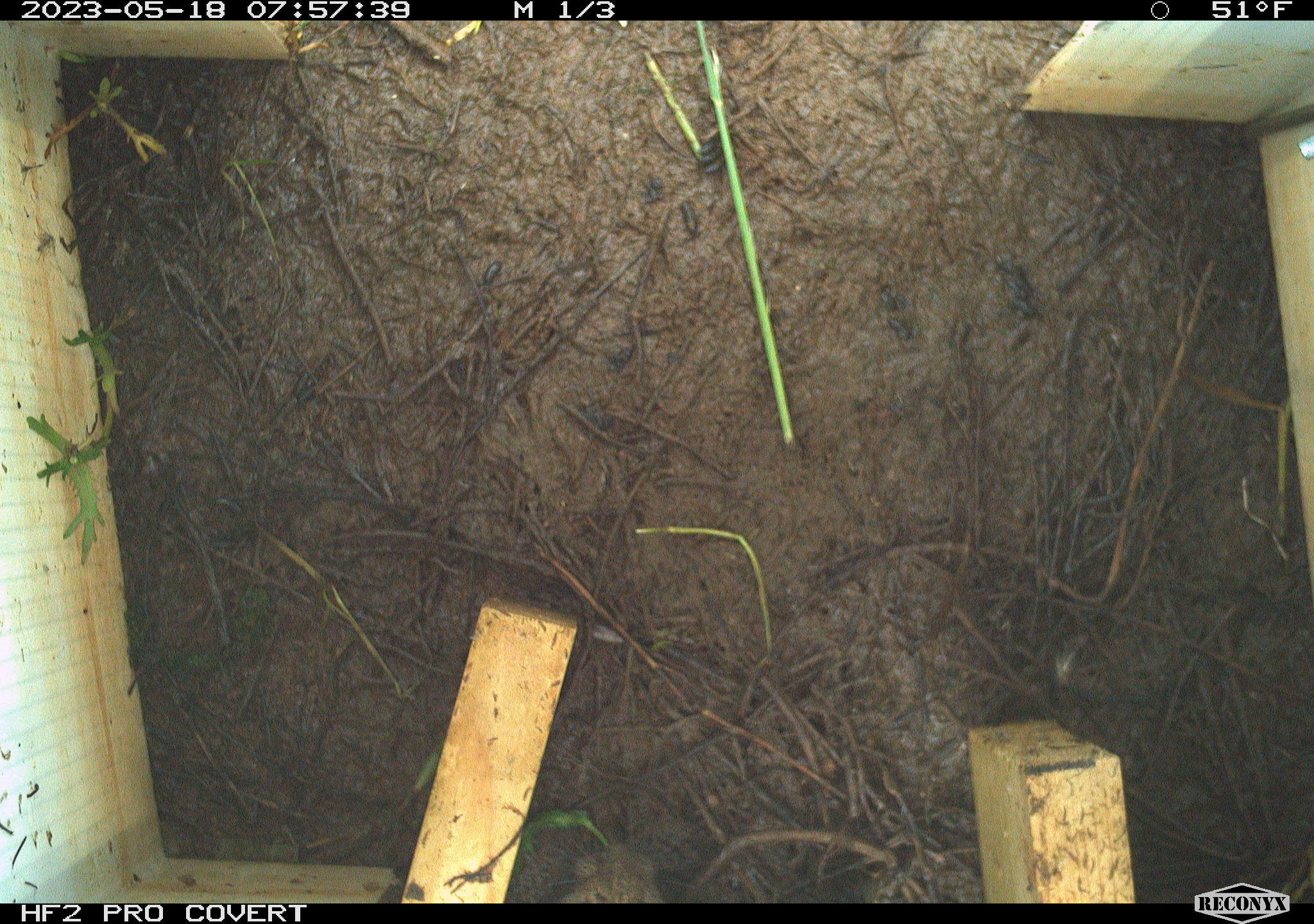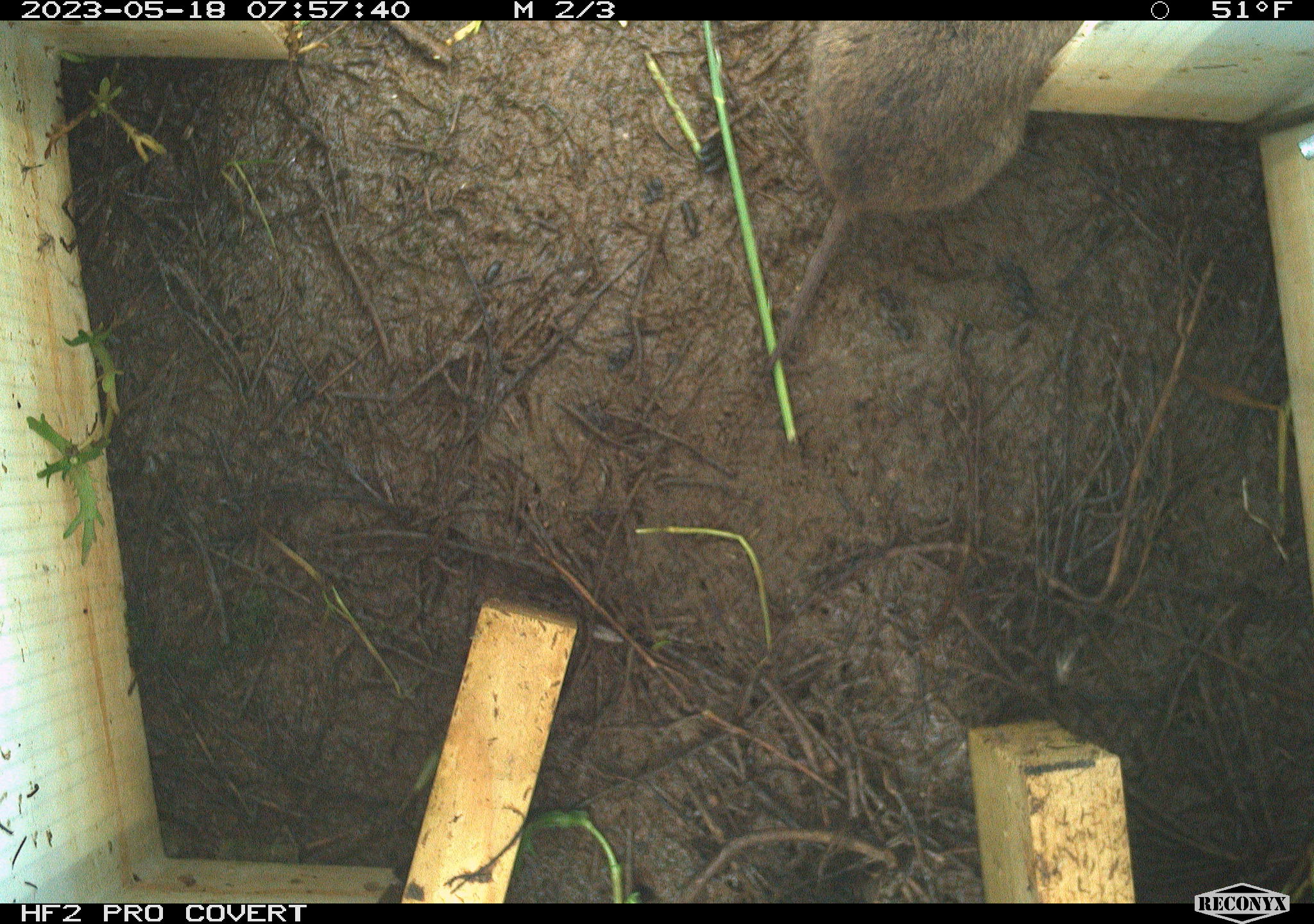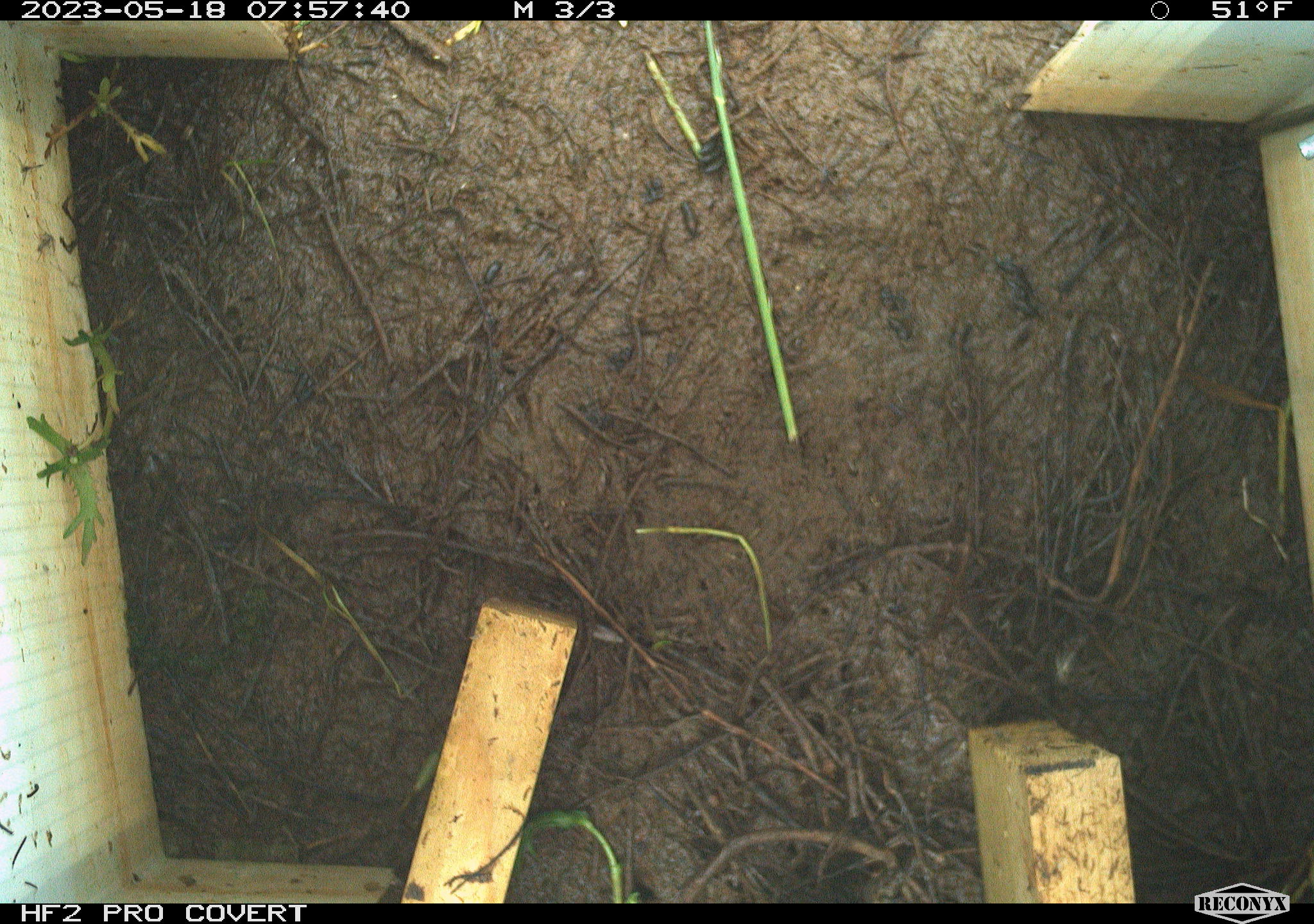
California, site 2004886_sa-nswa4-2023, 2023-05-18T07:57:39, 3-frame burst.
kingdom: Animalia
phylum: Chordata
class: Mammalia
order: Rodentia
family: Cricetidae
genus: Microtus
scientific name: Microtus californicus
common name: california vole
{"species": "california vole (Microtus californicus)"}